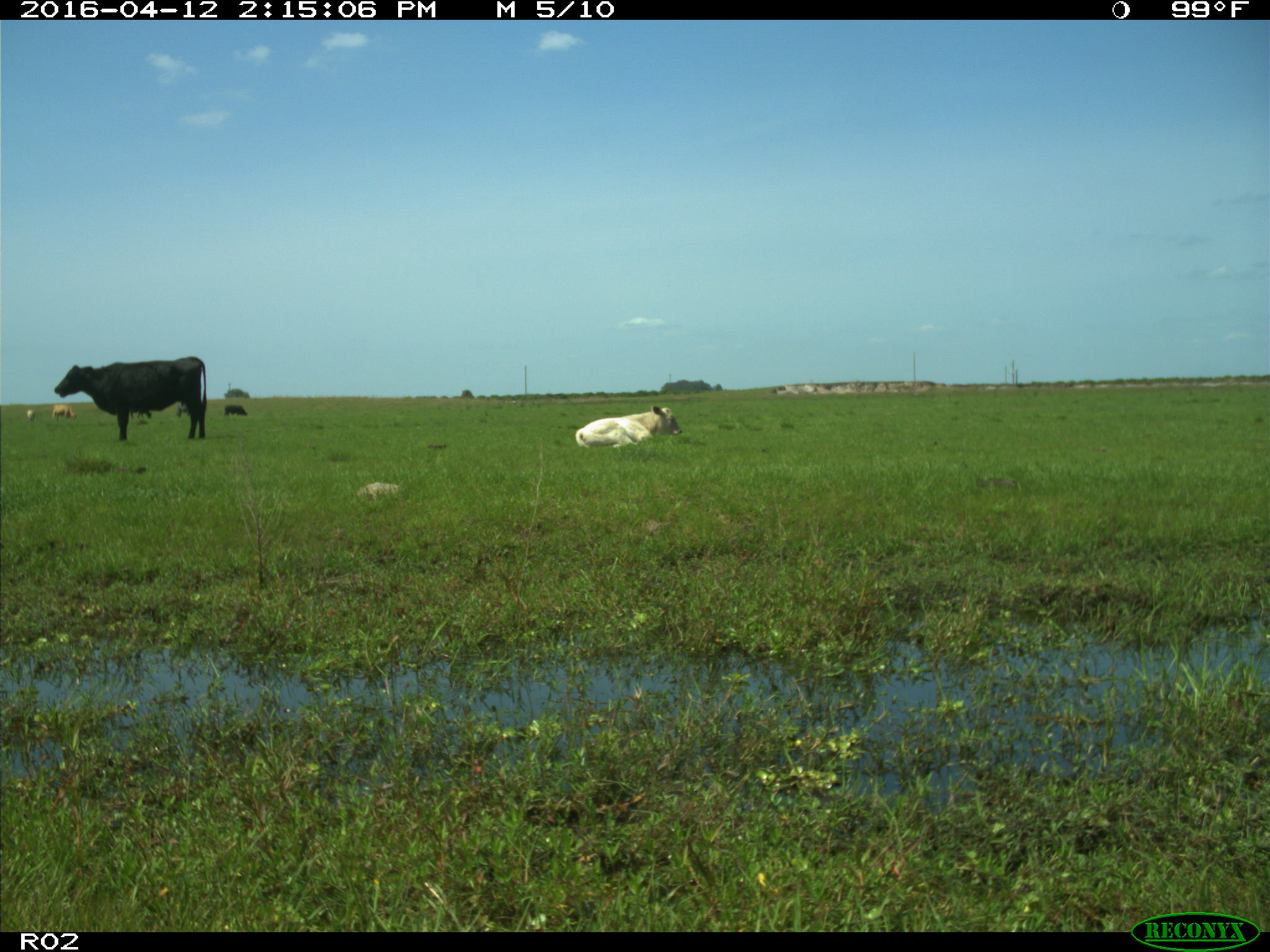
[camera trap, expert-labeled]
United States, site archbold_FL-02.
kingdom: Animalia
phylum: Chordata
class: Mammalia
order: Artiodactyla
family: Bovidae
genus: Bos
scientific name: Bos taurus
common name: domestic cow